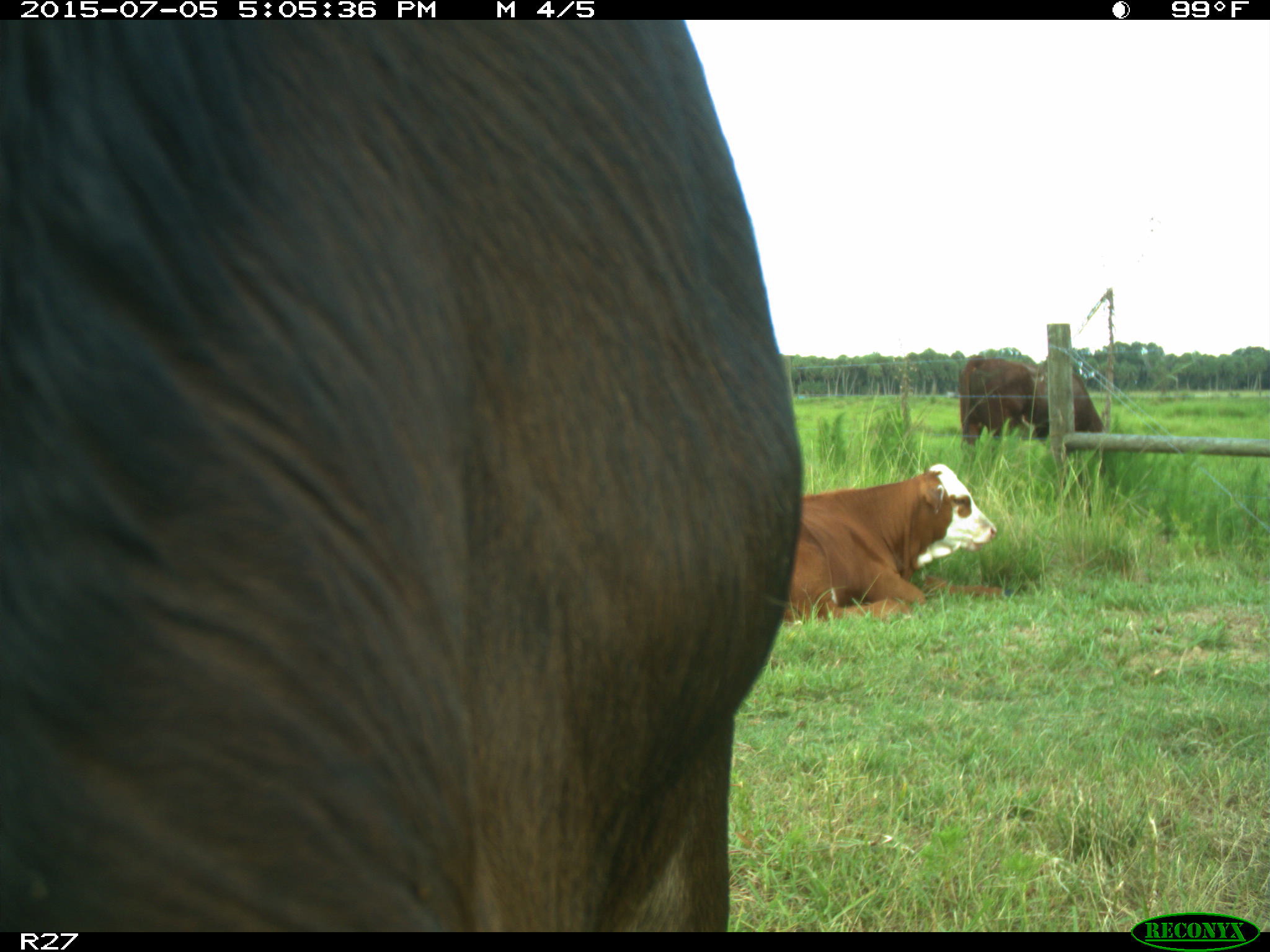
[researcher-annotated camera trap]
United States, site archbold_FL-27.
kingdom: Animalia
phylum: Chordata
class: Mammalia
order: Artiodactyla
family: Bovidae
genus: Bos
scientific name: Bos taurus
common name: domestic cow